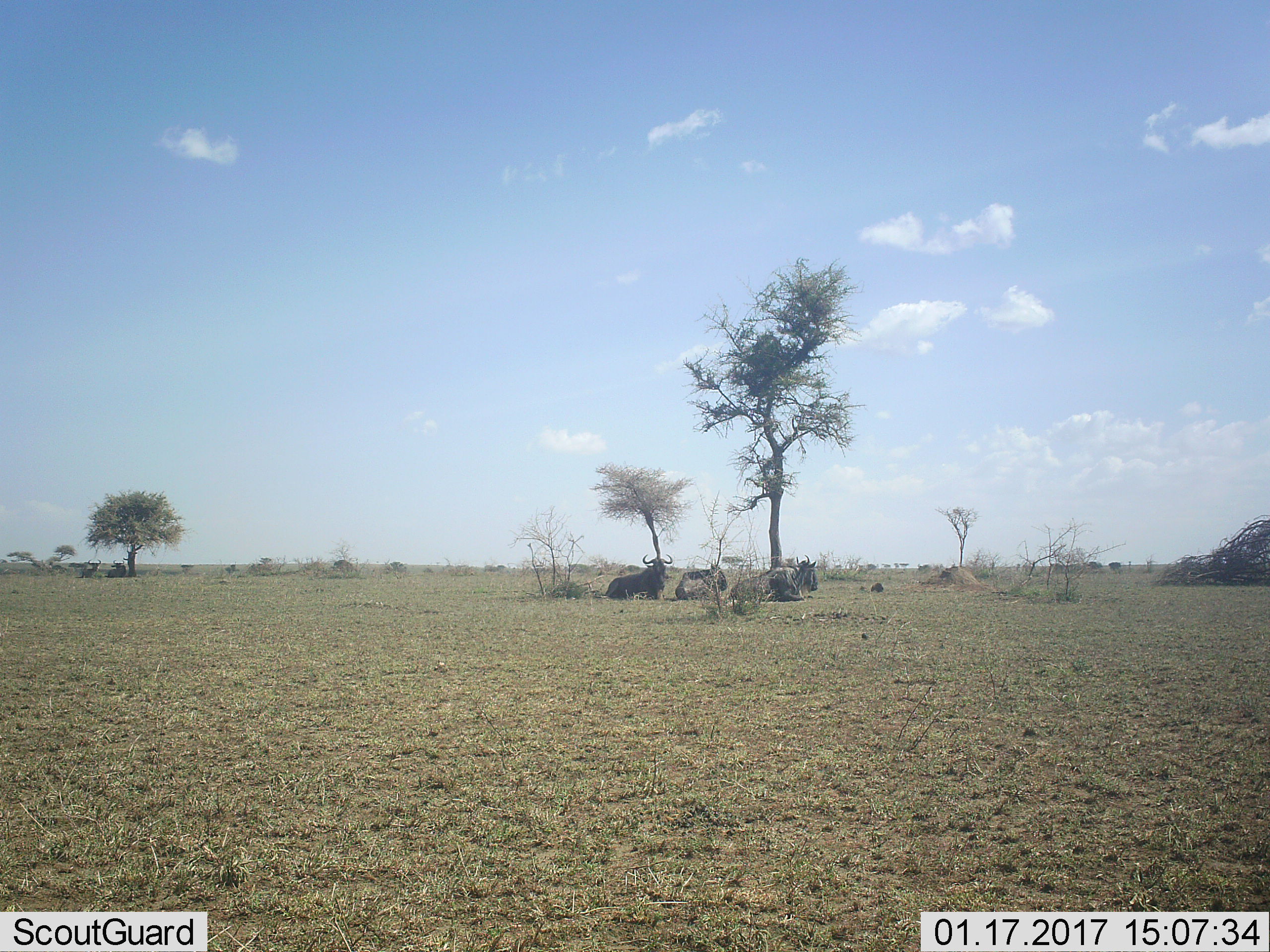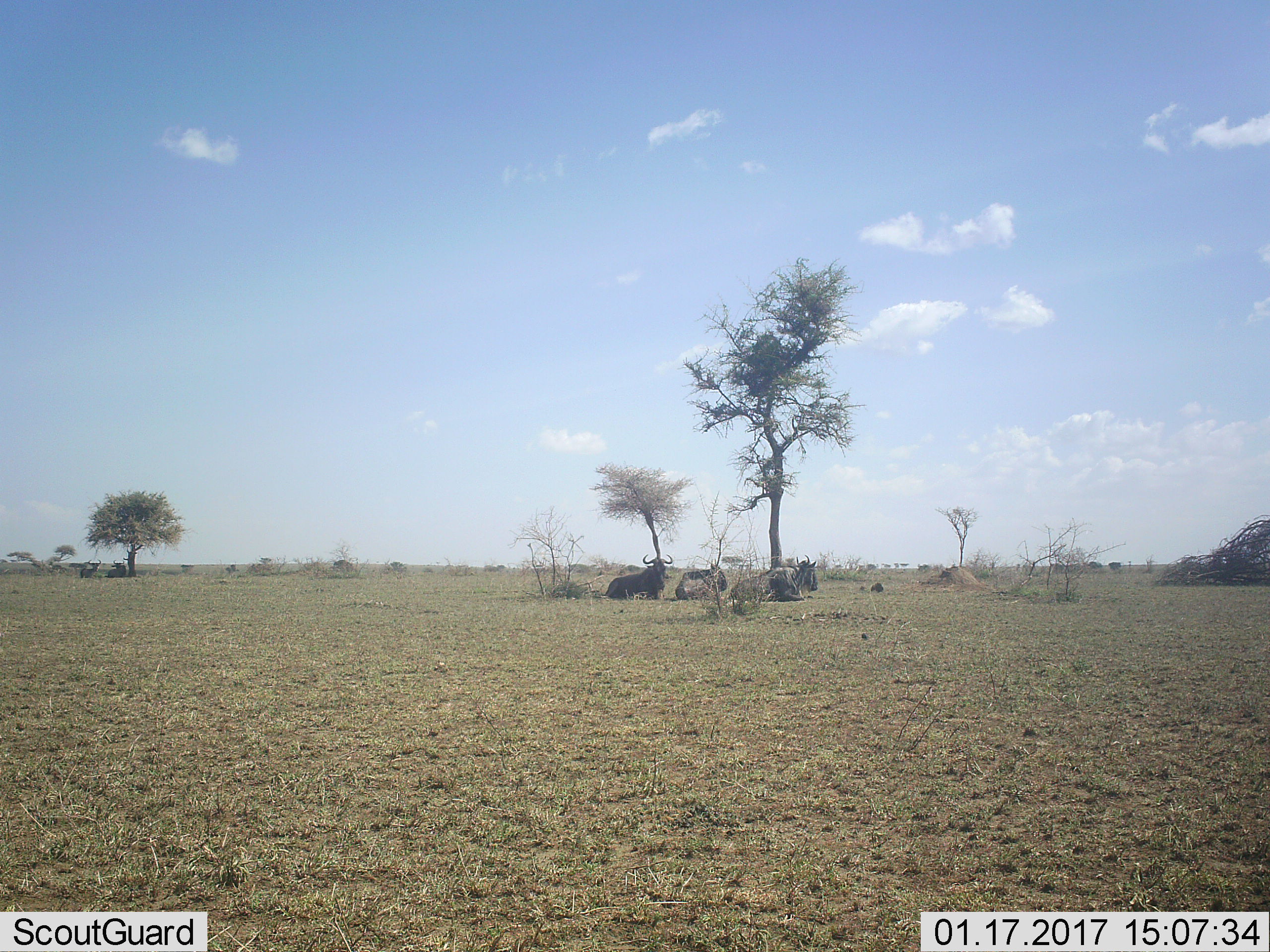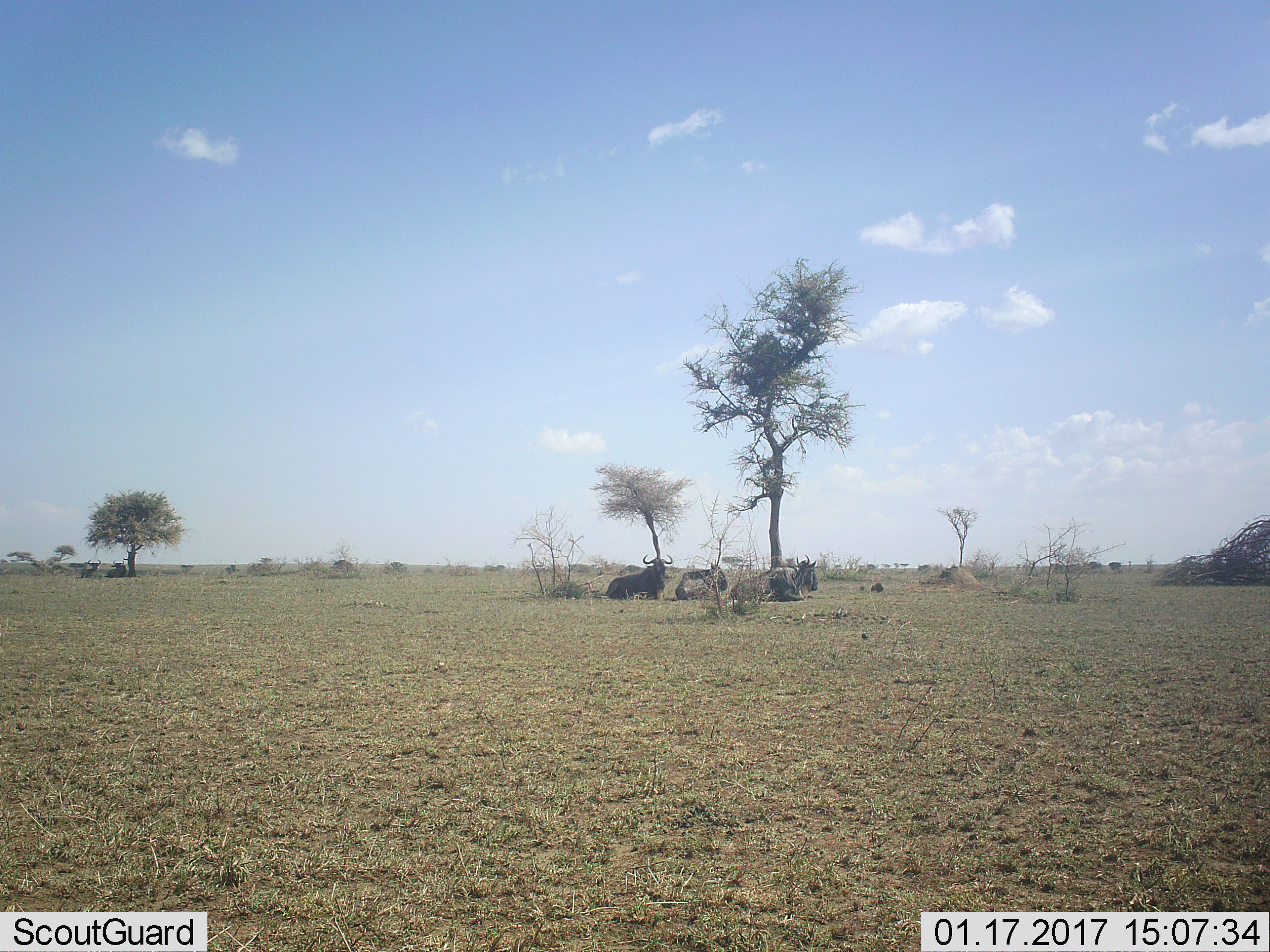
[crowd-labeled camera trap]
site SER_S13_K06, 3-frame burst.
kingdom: Animalia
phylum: Chordata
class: Mammalia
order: Artiodactyla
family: Bovidae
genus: Connochaetes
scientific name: Connochaetes taurinus taurinus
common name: blue wildebeest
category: wildebeestblue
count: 6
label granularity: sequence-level